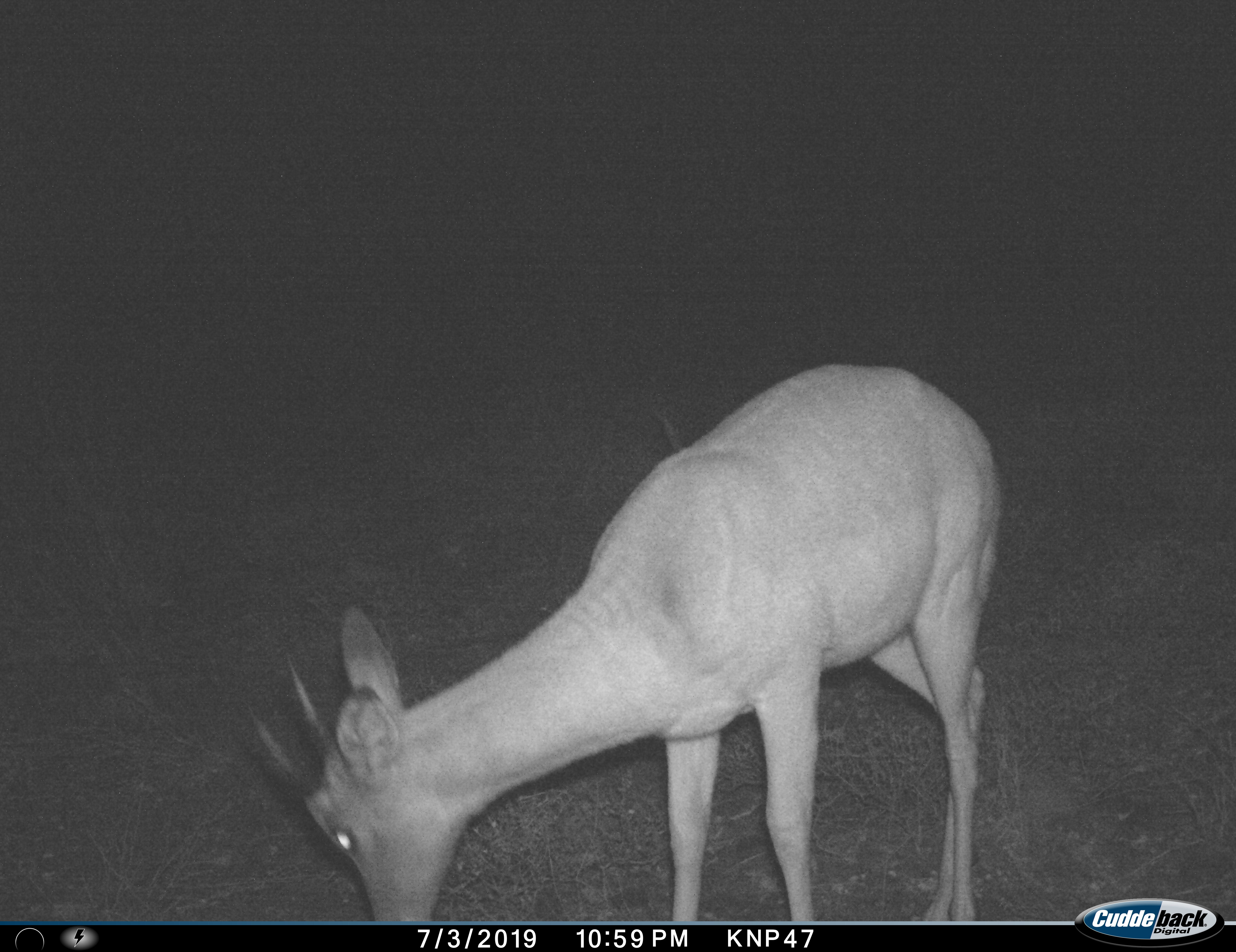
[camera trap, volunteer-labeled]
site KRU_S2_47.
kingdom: Animalia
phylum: Chordata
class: Mammalia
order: Artiodactyla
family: Bovidae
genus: Aepyceros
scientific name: Aepyceros melampus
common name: impala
Impala (Aepyceros melampus), count 1. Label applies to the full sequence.